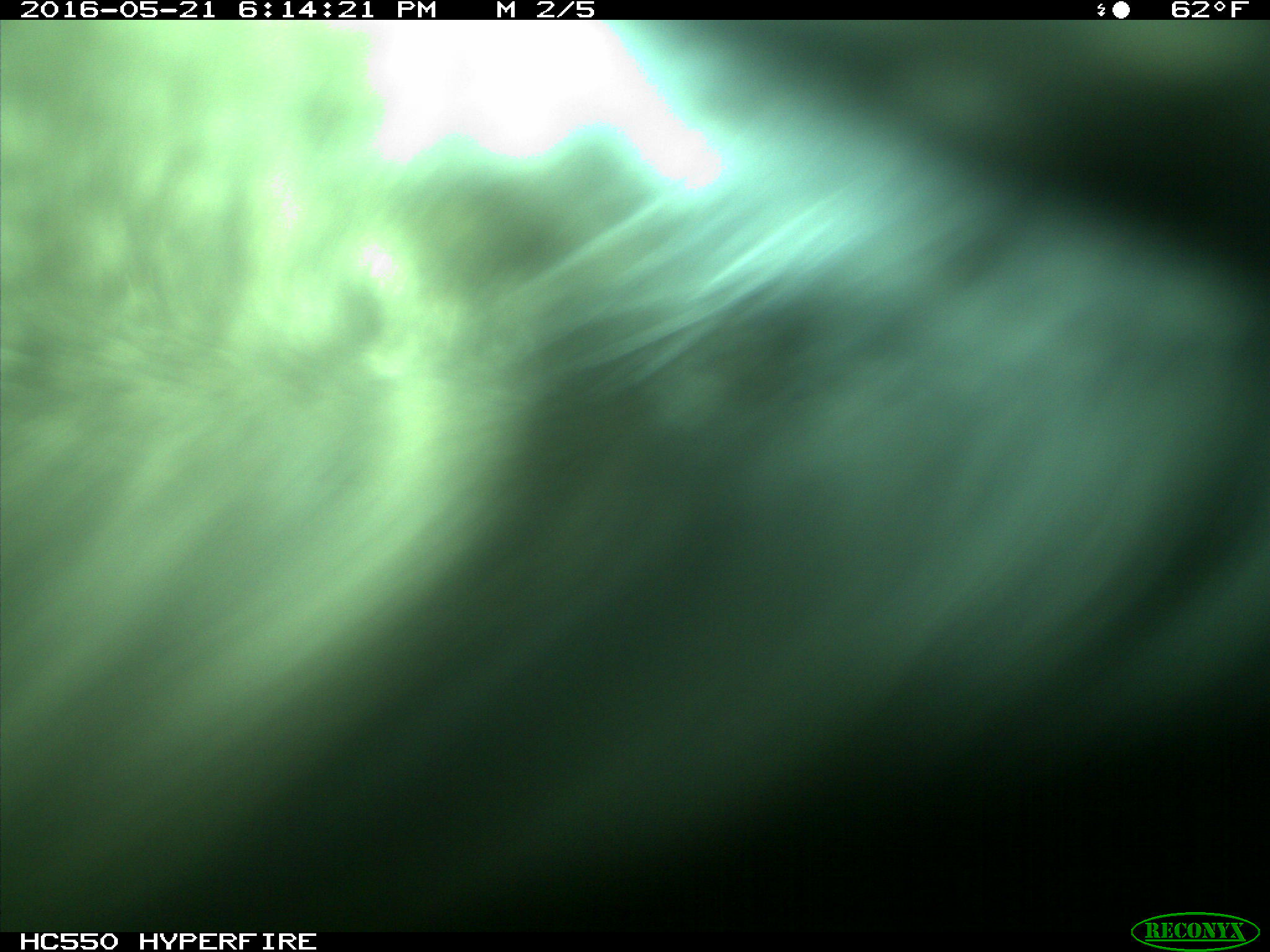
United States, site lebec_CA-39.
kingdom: Animalia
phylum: Chordata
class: Mammalia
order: Artiodactyla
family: Bovidae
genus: Bos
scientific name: Bos taurus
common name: domestic cow